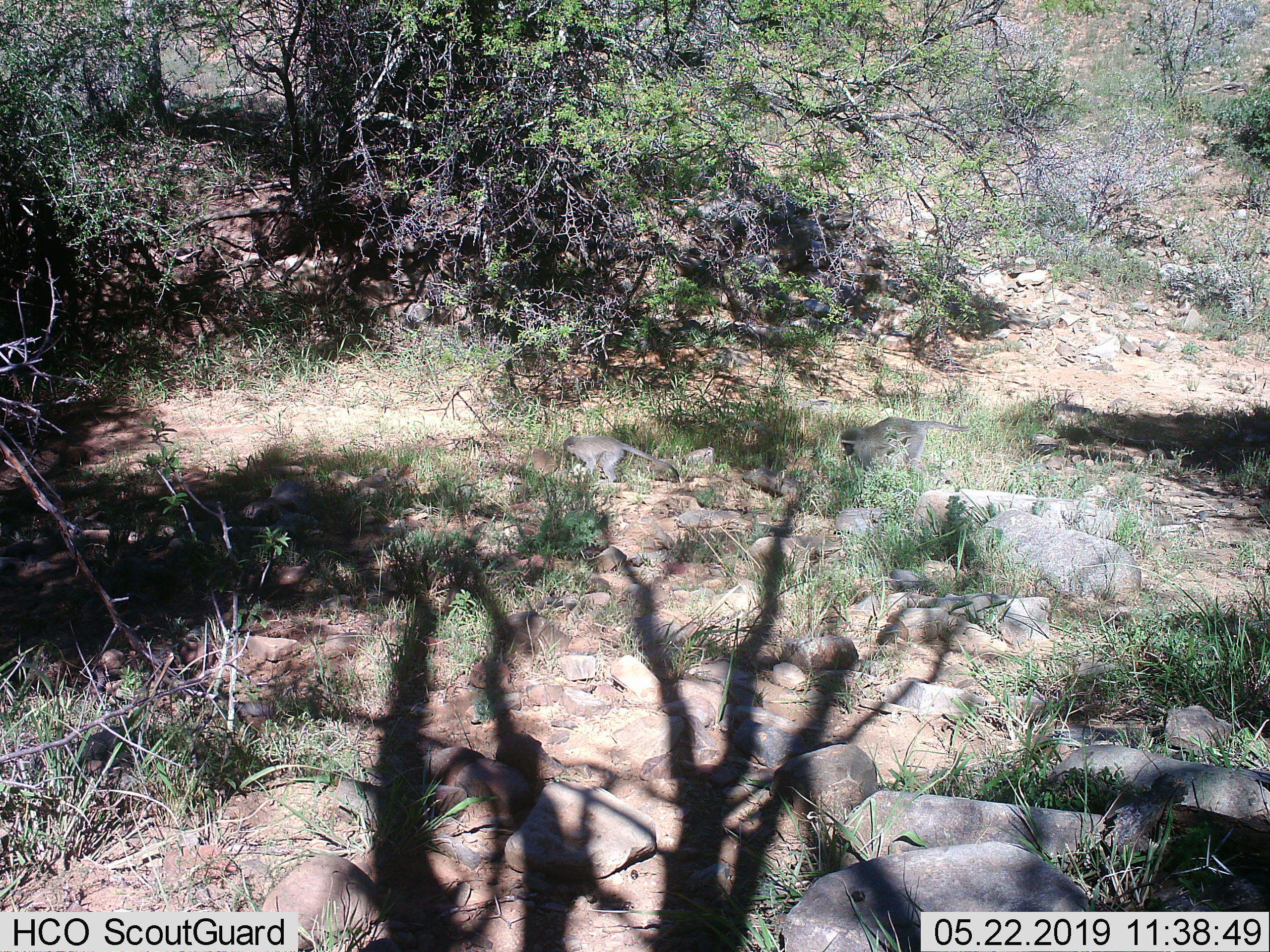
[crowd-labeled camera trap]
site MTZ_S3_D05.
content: unidentified animal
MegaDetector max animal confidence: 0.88